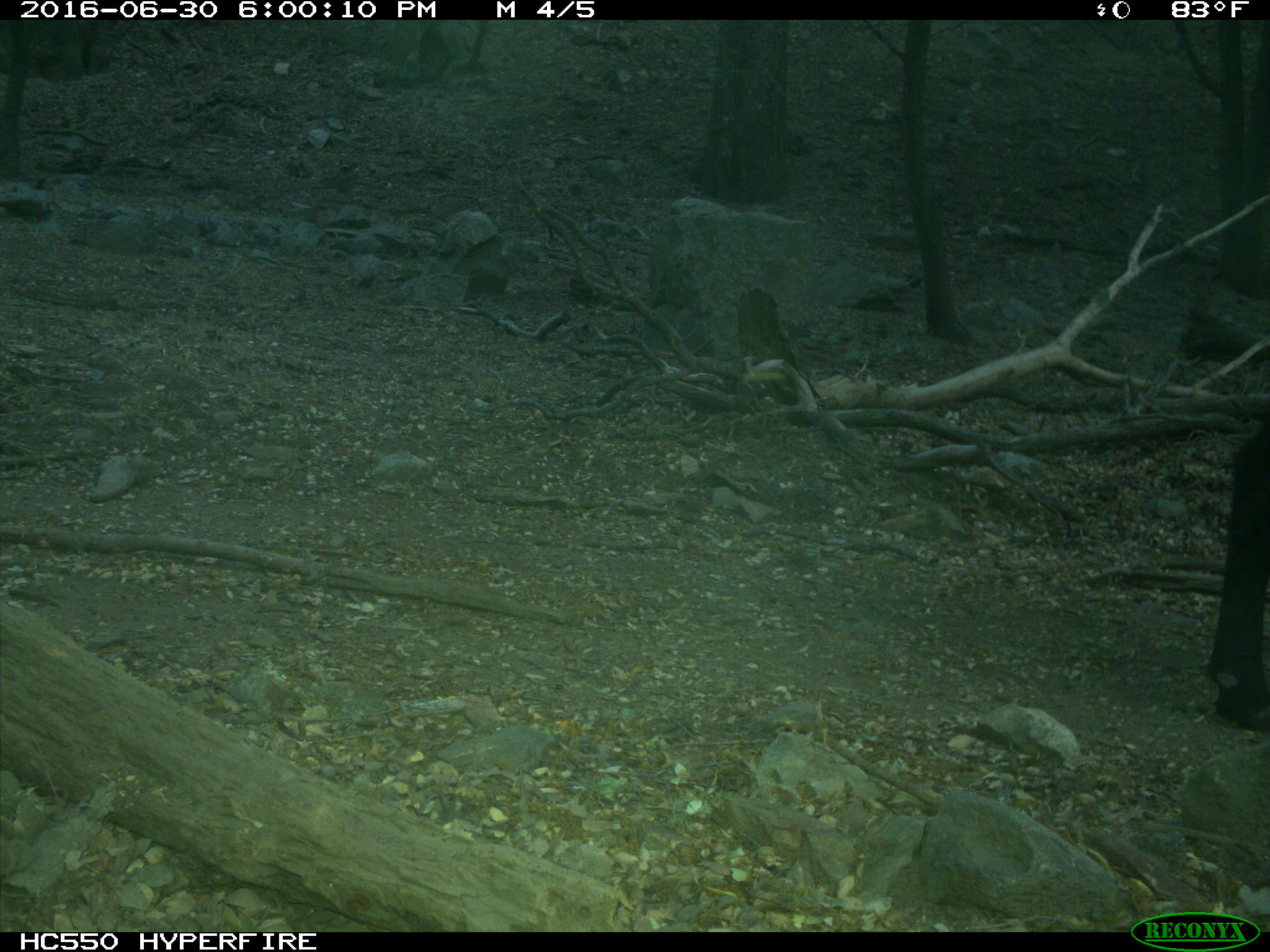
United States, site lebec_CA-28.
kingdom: Animalia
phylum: Chordata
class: Mammalia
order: Artiodactyla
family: Bovidae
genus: Bos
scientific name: Bos taurus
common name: domestic cow